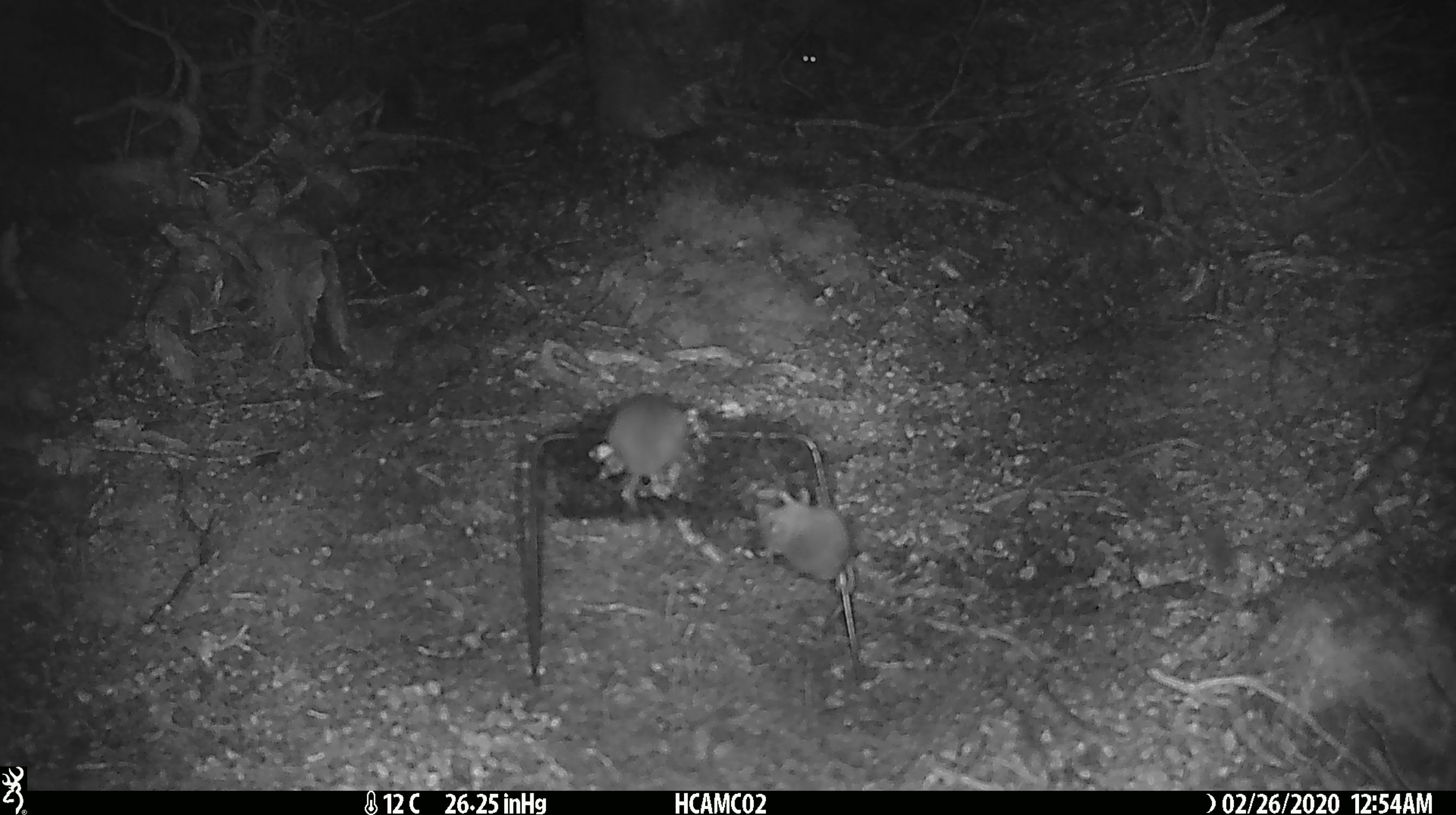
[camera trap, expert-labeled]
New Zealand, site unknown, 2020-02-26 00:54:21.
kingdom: Animalia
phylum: Chordata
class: Mammalia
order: Rodentia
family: Muridae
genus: Mus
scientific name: Mus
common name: mouse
Mouse (Mus).